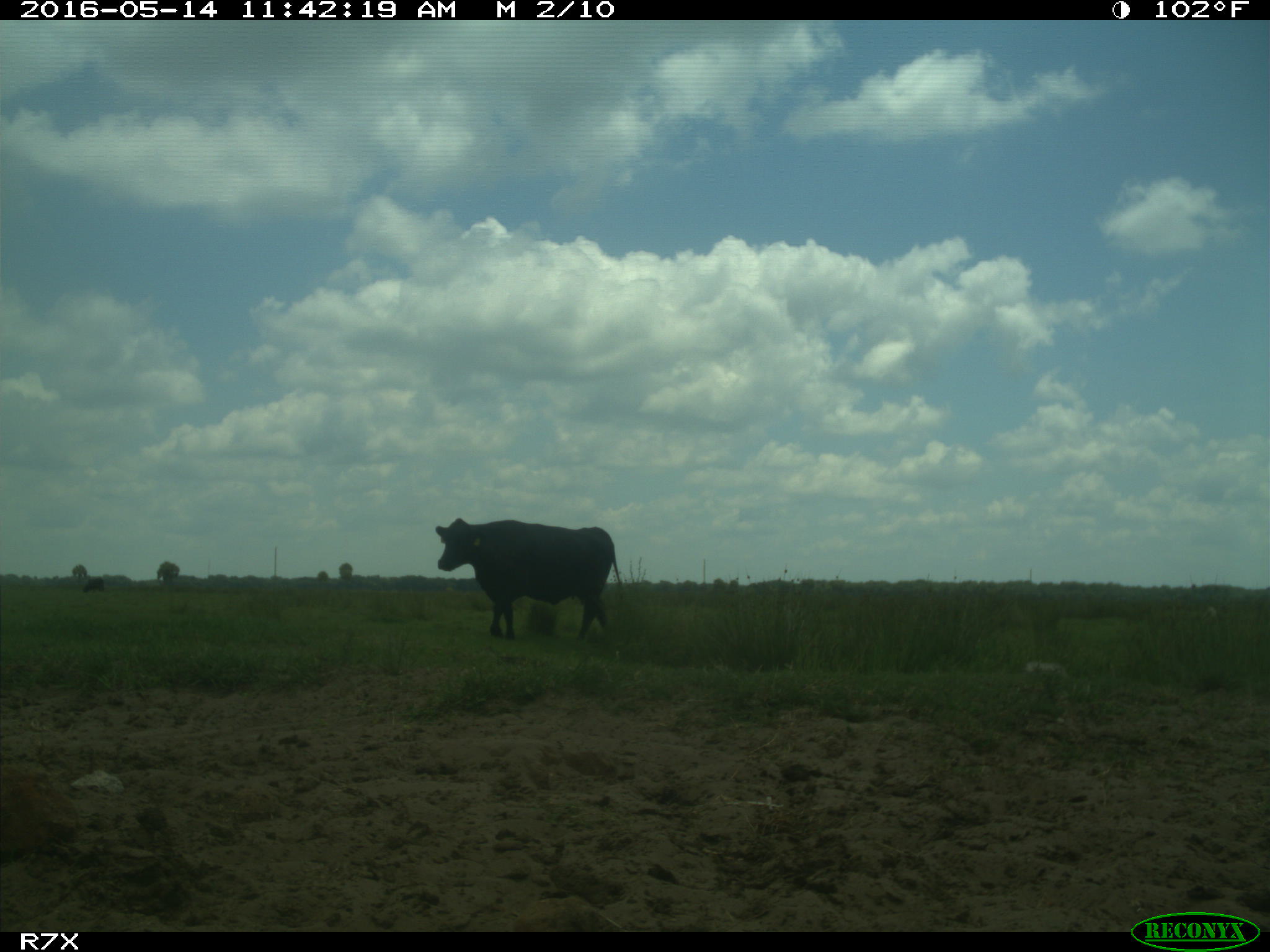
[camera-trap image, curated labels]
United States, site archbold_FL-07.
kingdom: Animalia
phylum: Chordata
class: Mammalia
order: Artiodactyla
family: Bovidae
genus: Bos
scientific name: Bos taurus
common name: domestic cow